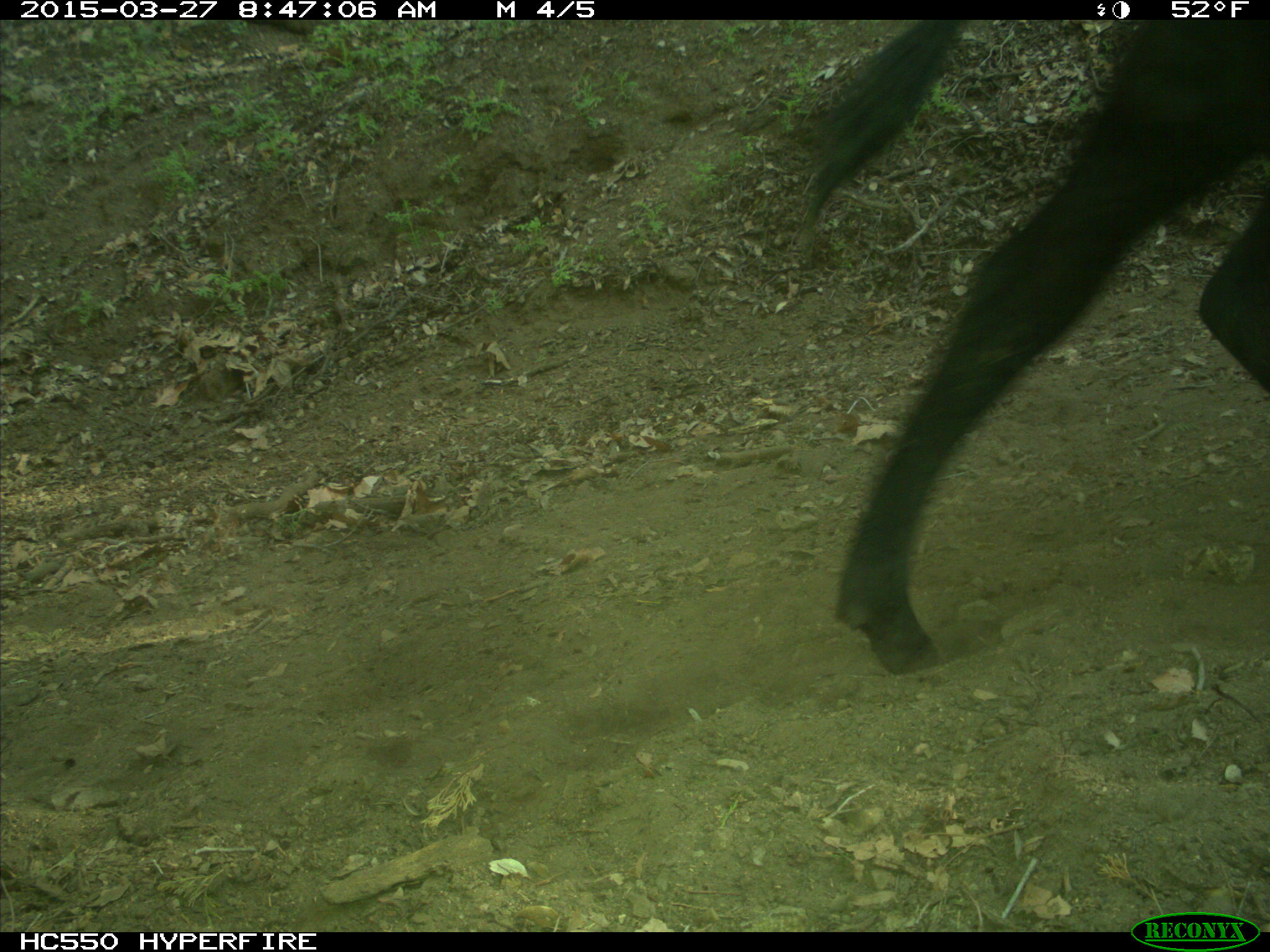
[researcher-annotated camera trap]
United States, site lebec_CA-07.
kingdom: Animalia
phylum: Chordata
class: Mammalia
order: Artiodactyla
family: Bovidae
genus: Bos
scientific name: Bos taurus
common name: domestic cow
Bos taurus (domestic cow).